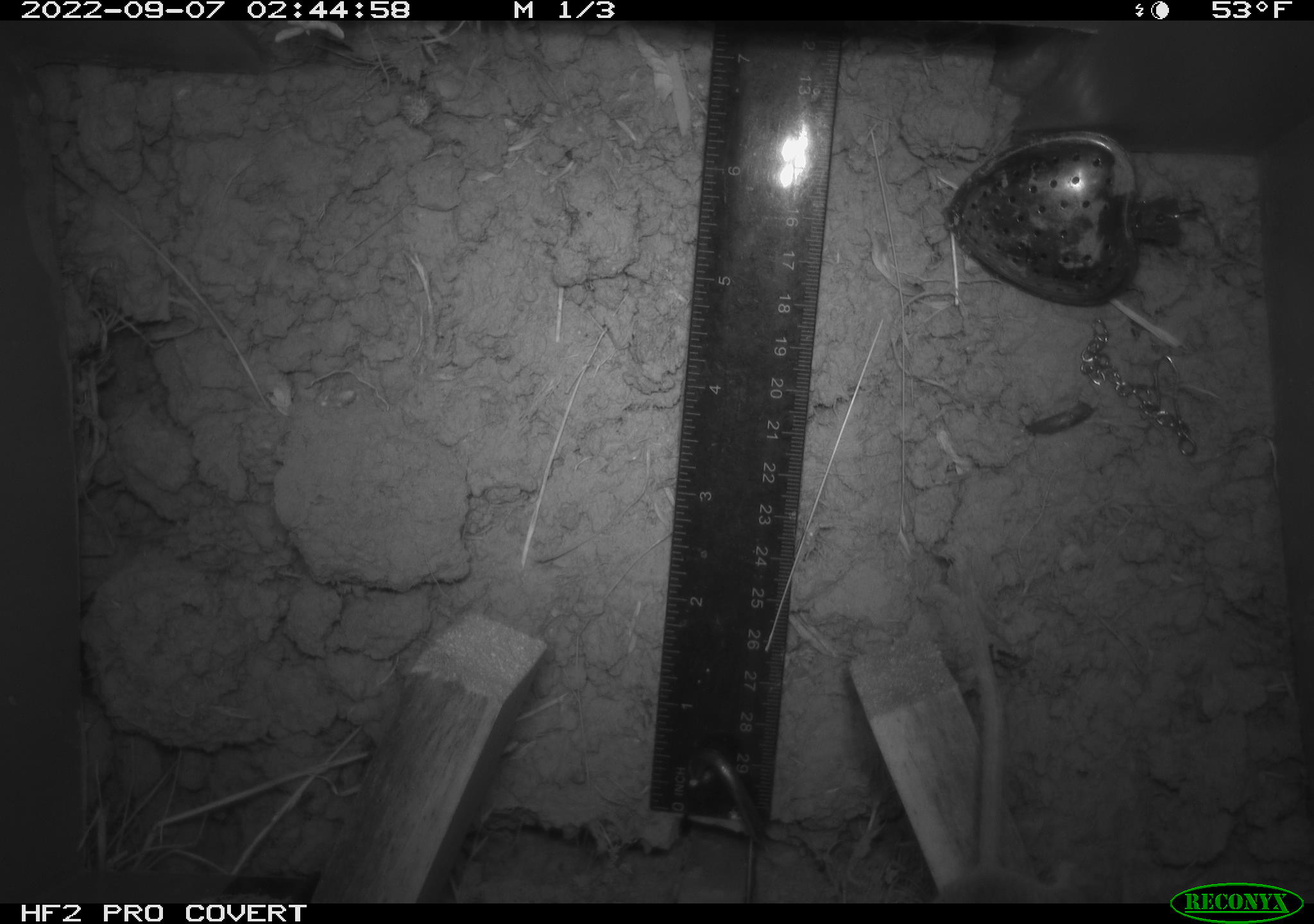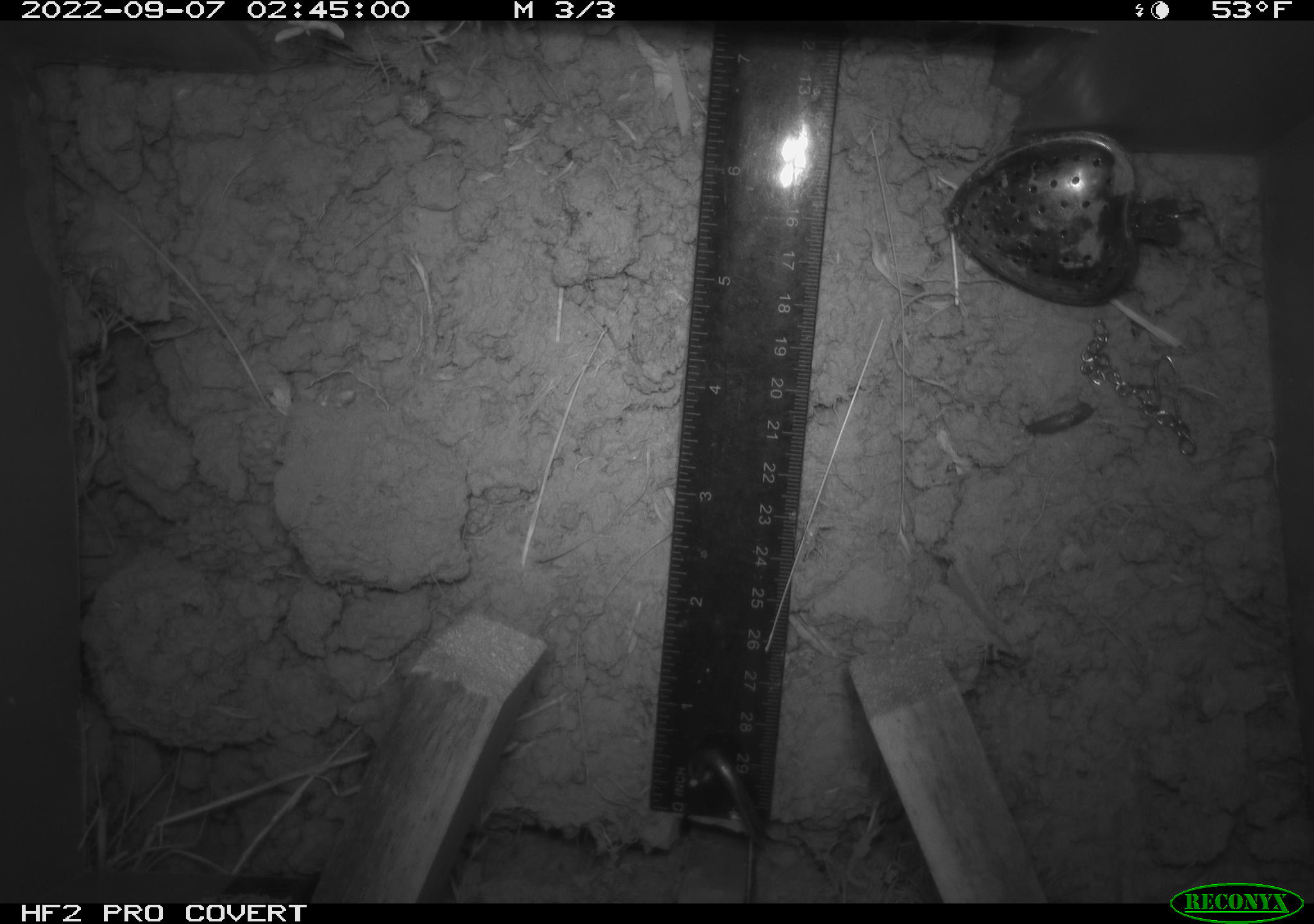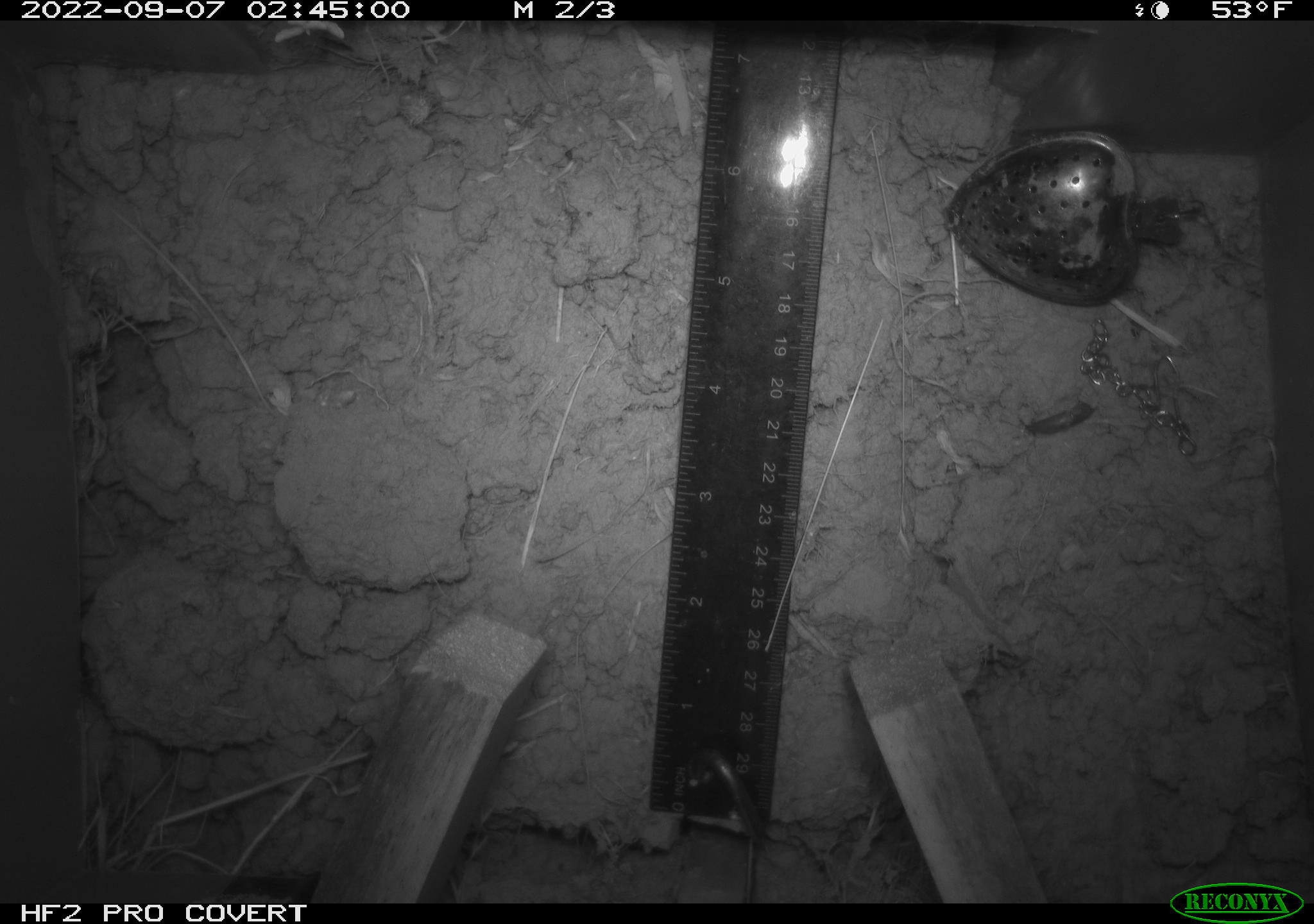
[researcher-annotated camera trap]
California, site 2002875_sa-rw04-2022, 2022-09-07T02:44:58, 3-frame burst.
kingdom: Animalia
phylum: Chordata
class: Mammalia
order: Rodentia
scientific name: Rodentia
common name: mouse species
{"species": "mouse species (Rodentia)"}